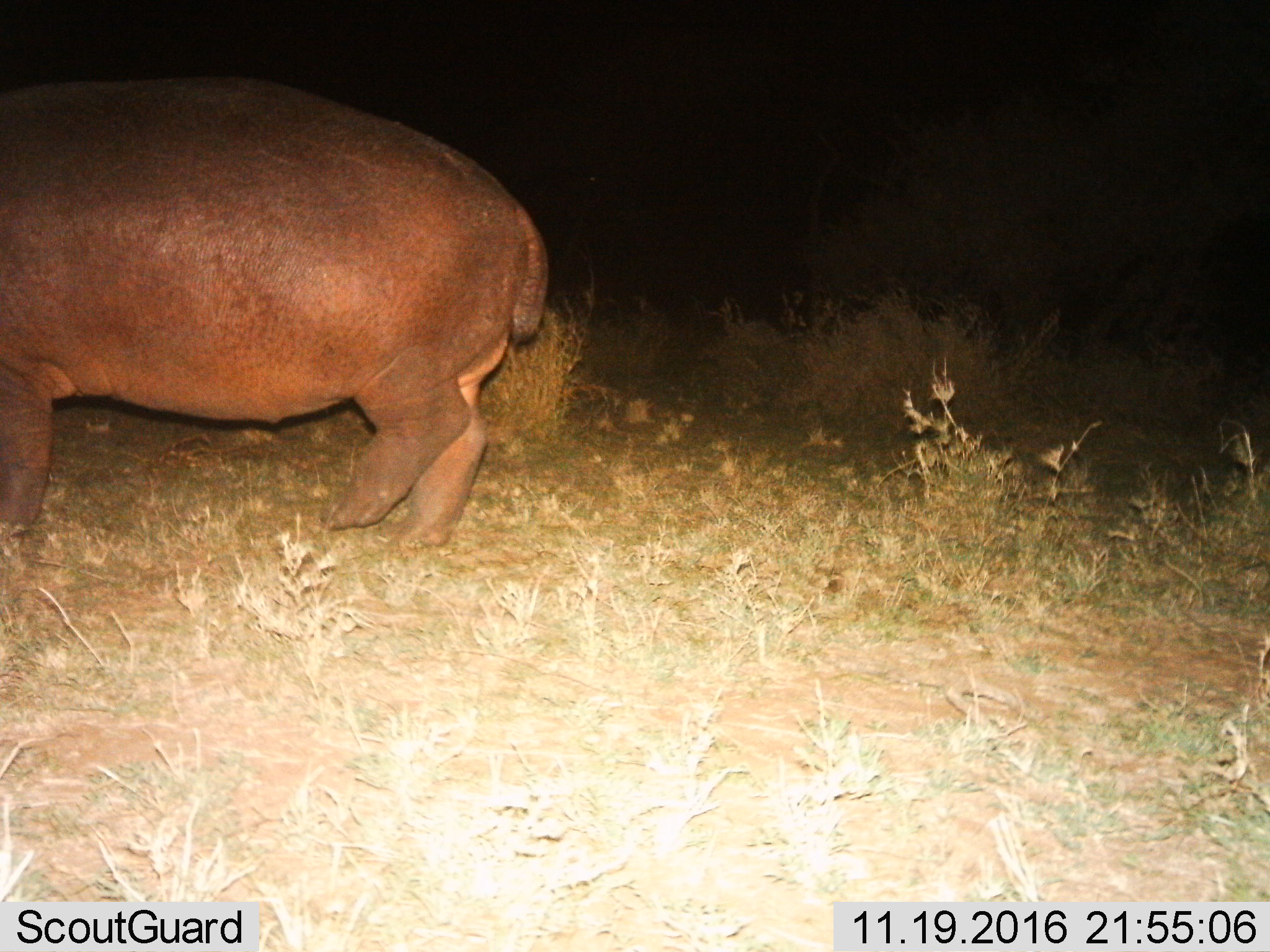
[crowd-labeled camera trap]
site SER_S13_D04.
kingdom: Animalia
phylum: Chordata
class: Mammalia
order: Artiodactyla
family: Hippopotamidae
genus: Hippopotamus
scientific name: Hippopotamus amphibius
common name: hippopotamus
Hippopotamus (Hippopotamus amphibius), count 1. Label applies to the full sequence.